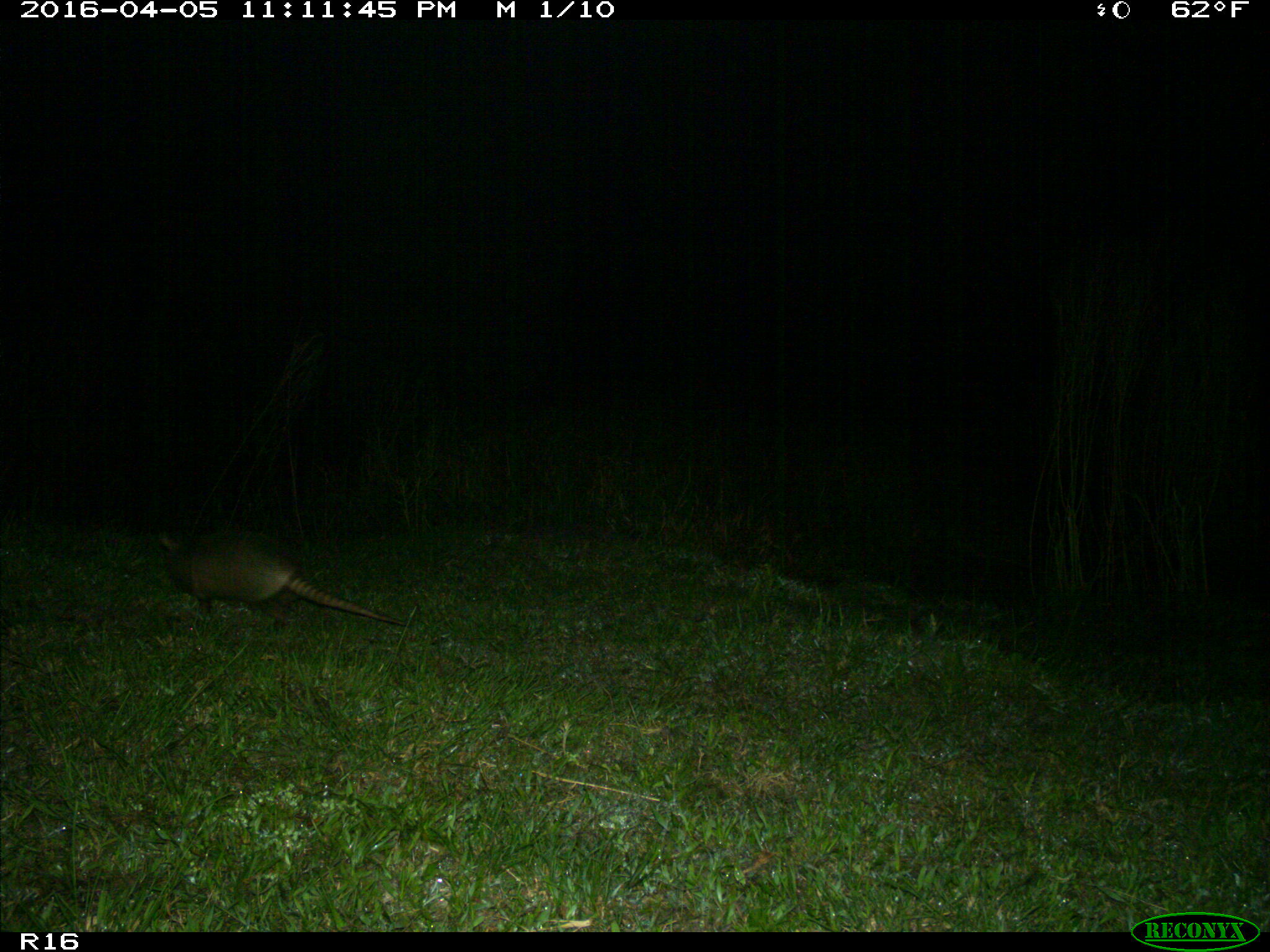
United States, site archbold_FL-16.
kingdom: Animalia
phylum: Chordata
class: Mammalia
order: Cingulata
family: Dasypodidae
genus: Dasypus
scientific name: Dasypus novemcinctus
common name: nine-banded armadillo